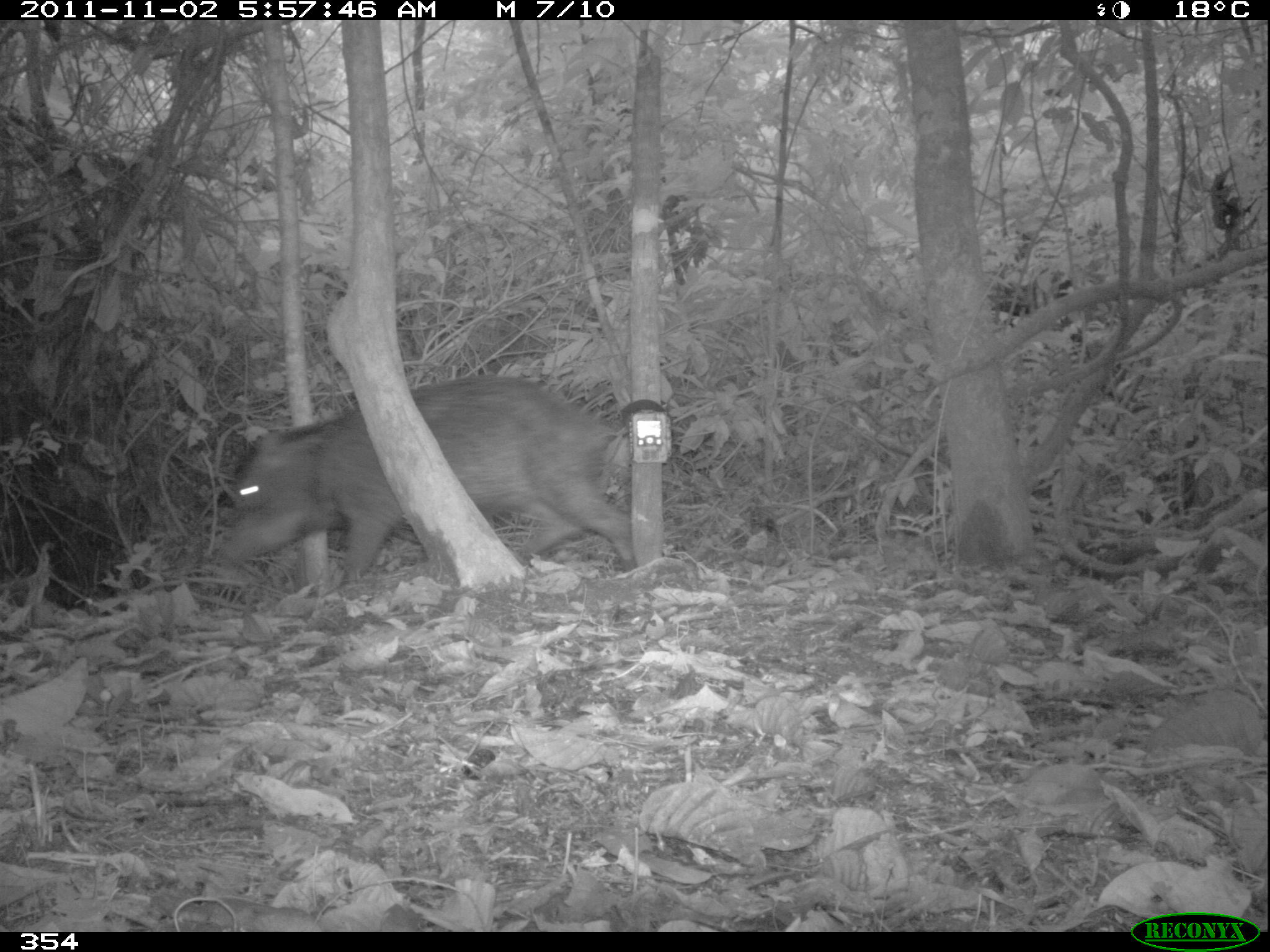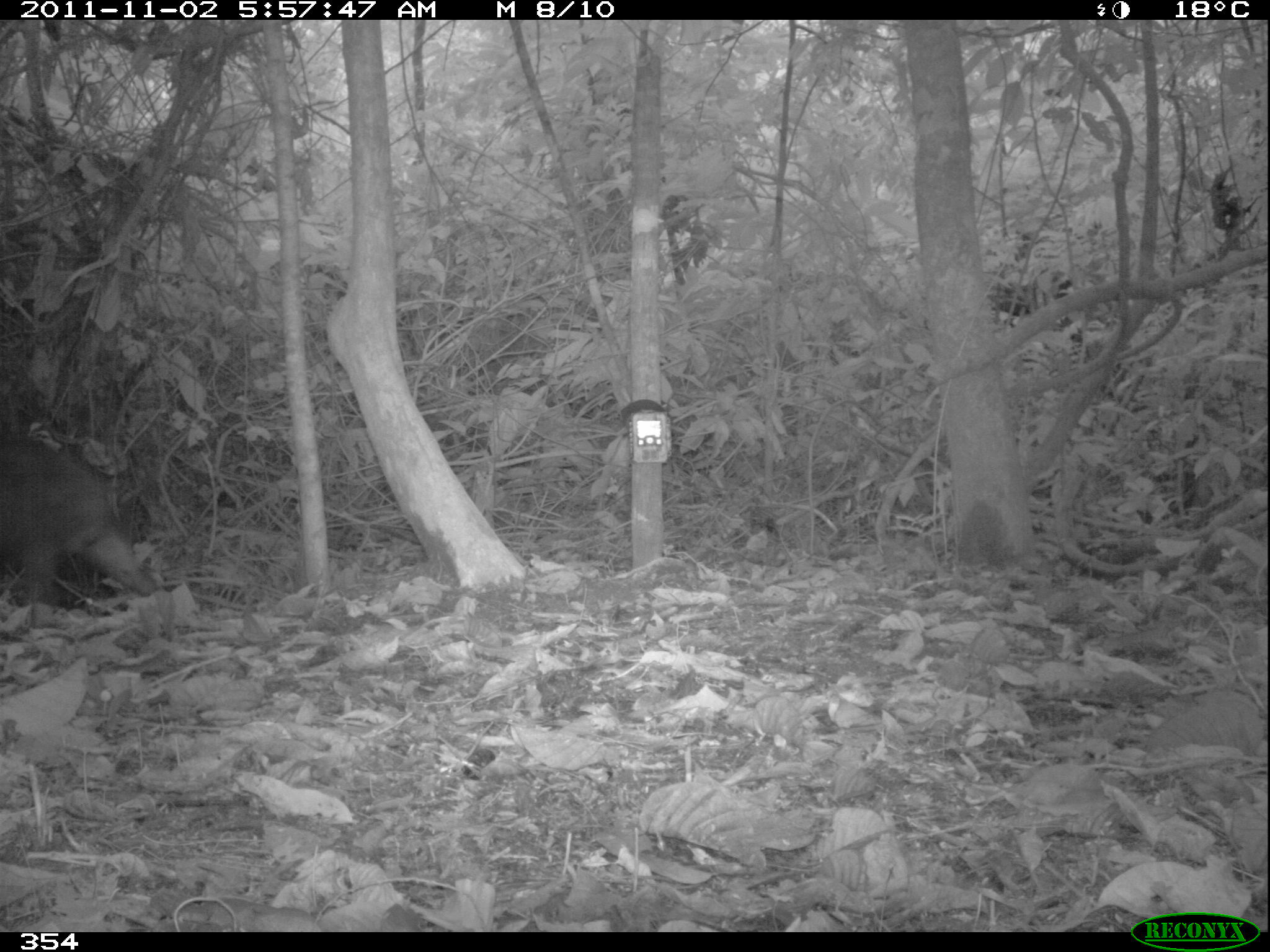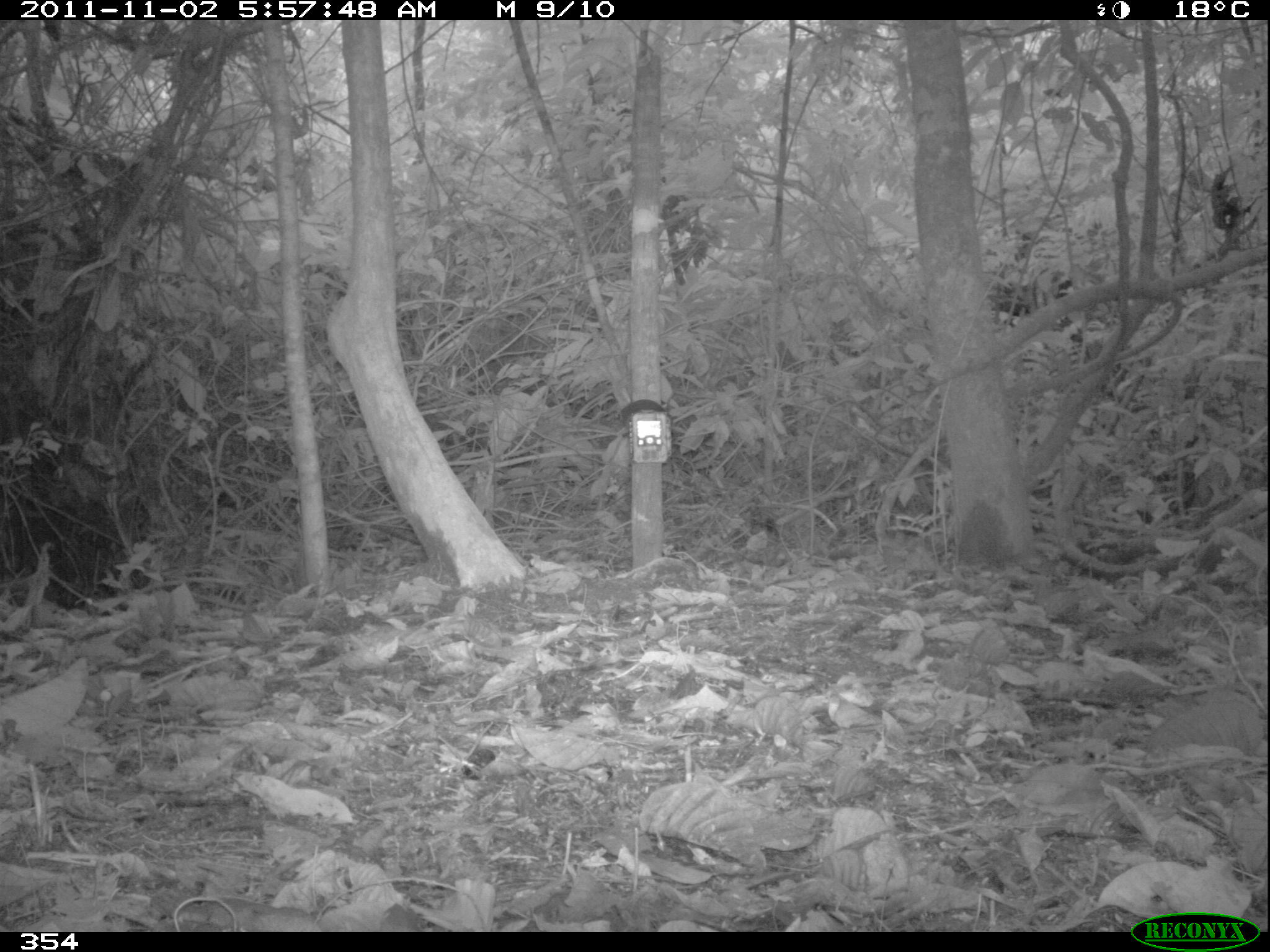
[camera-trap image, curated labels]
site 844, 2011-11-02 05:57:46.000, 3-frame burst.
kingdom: Animalia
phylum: Chordata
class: Mammalia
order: Artiodactyla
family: Tayassuidae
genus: Tayassu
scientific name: Tayassu pecari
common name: white-lipped peccary